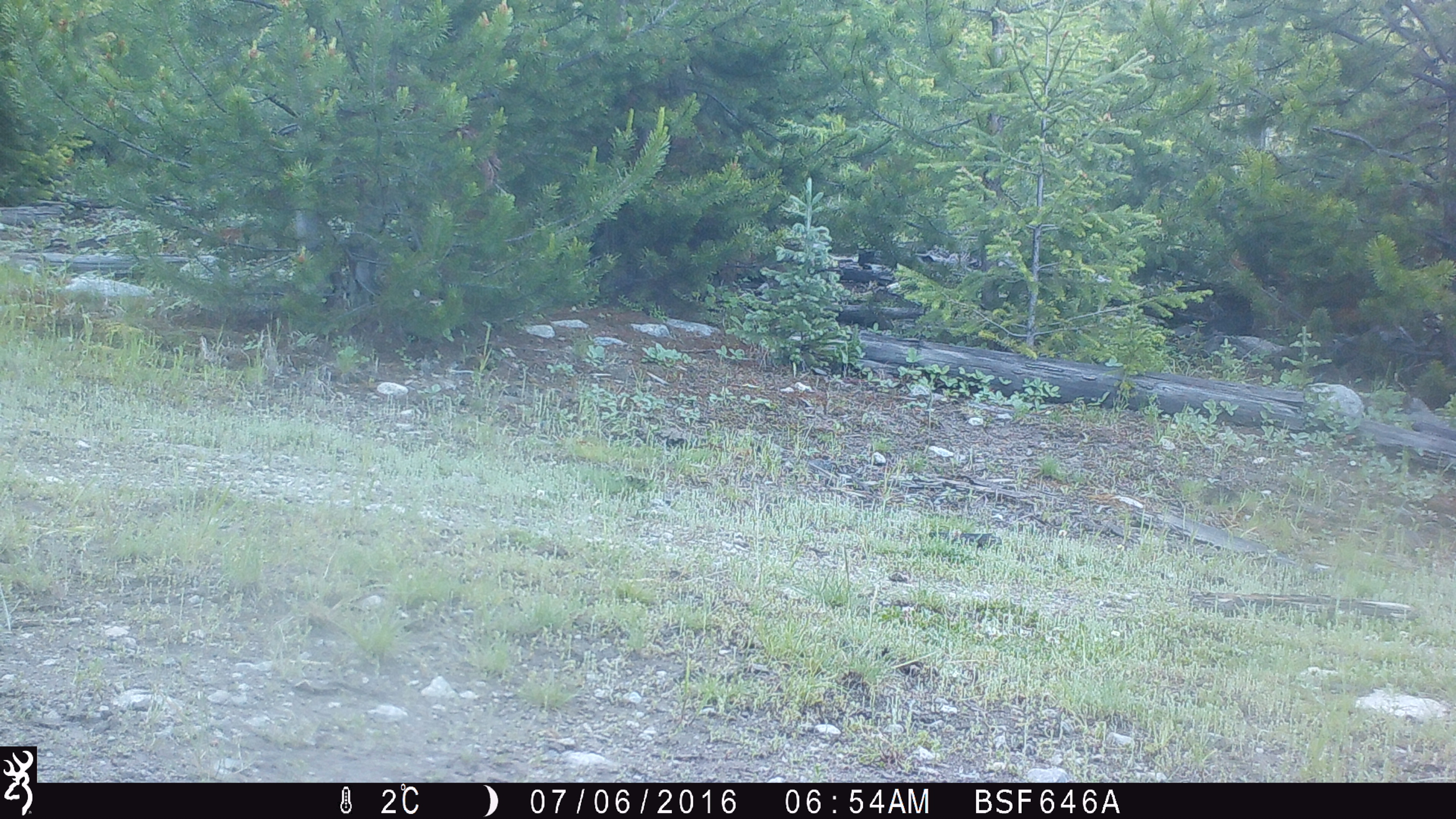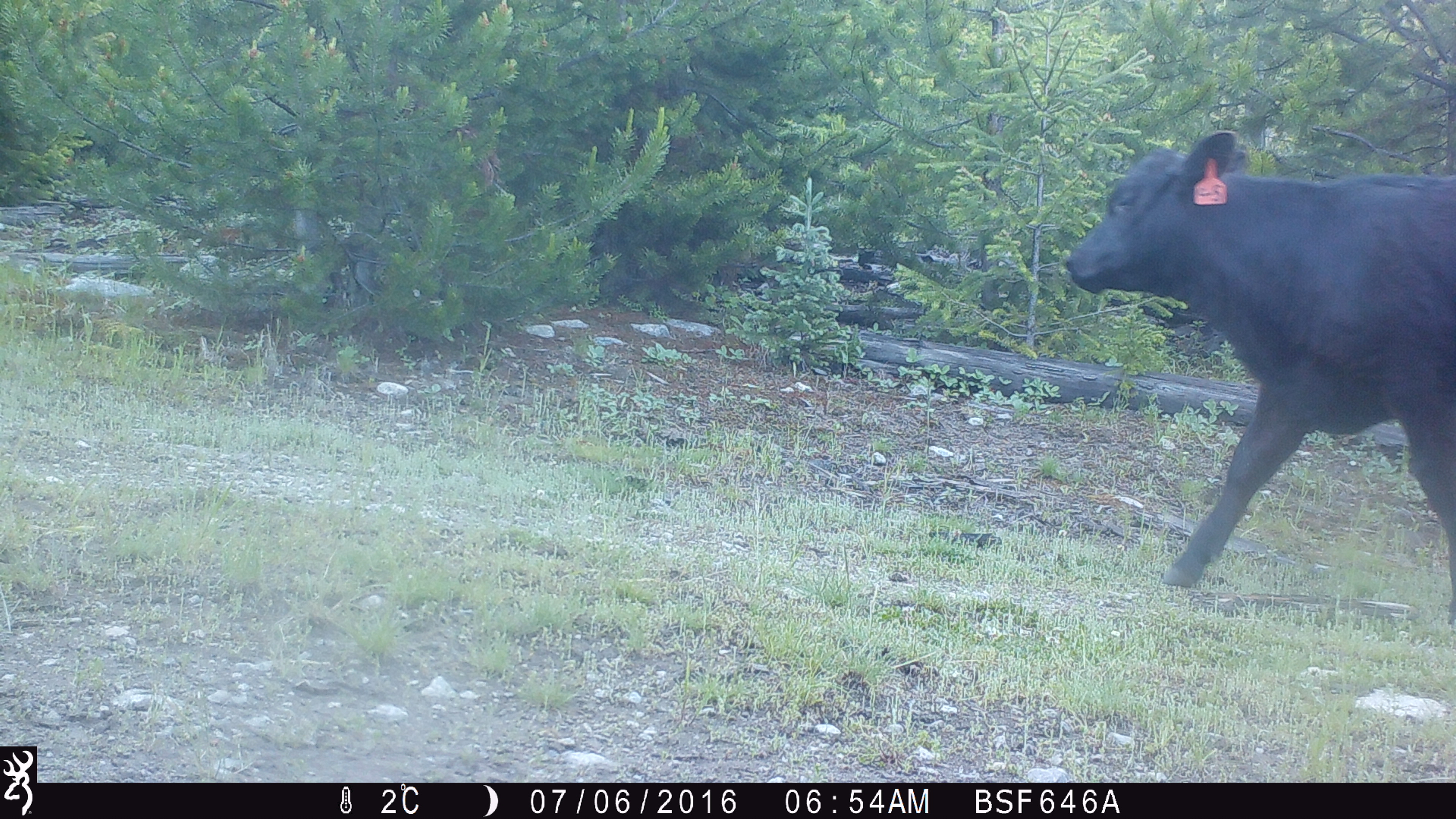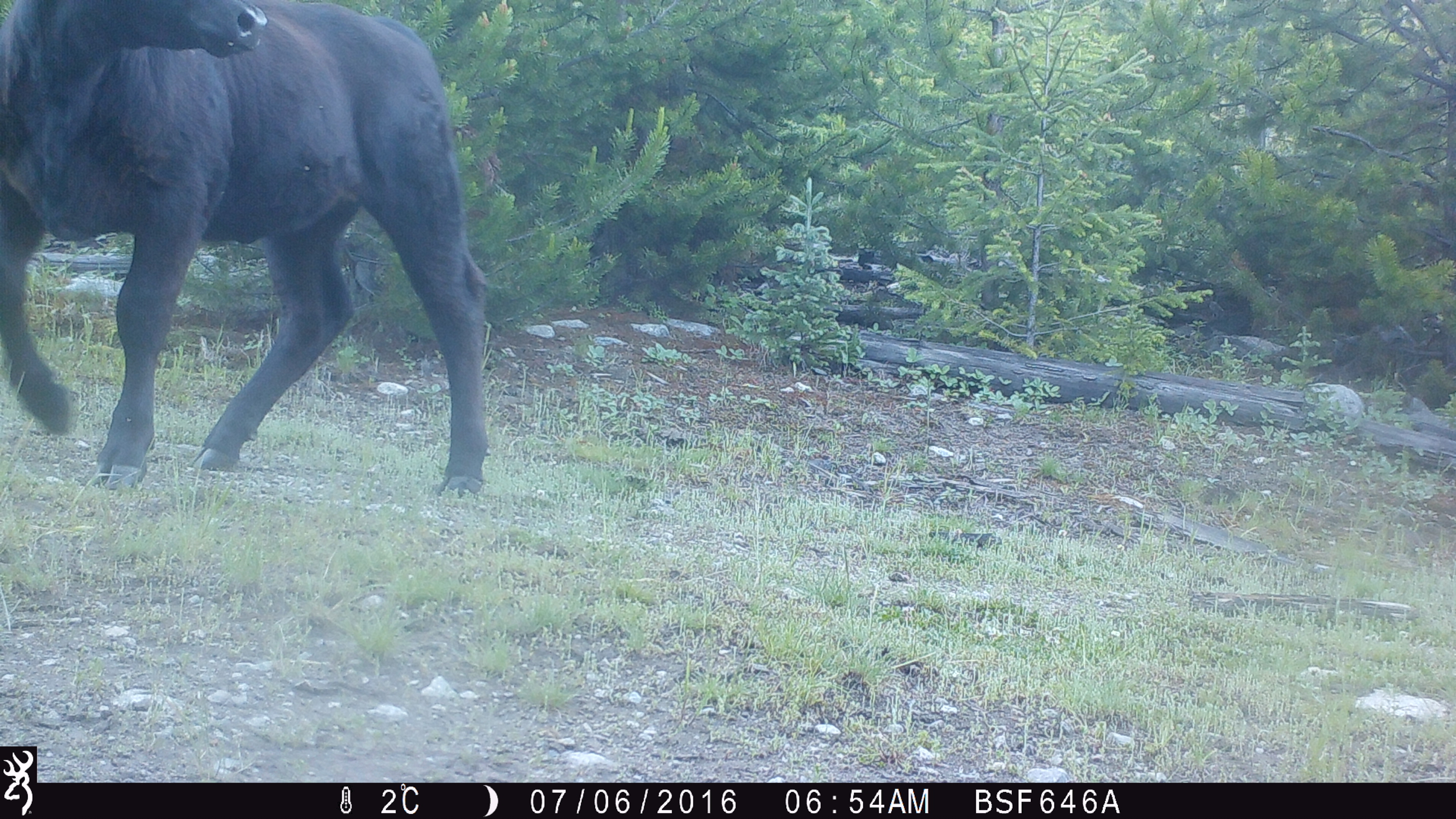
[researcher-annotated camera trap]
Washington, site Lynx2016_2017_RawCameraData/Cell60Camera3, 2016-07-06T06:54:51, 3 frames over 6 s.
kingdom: Animalia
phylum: Chordata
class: Mammalia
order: Artiodactyla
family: Bovidae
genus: Bos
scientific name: Bos taurus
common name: domestic cattle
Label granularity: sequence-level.